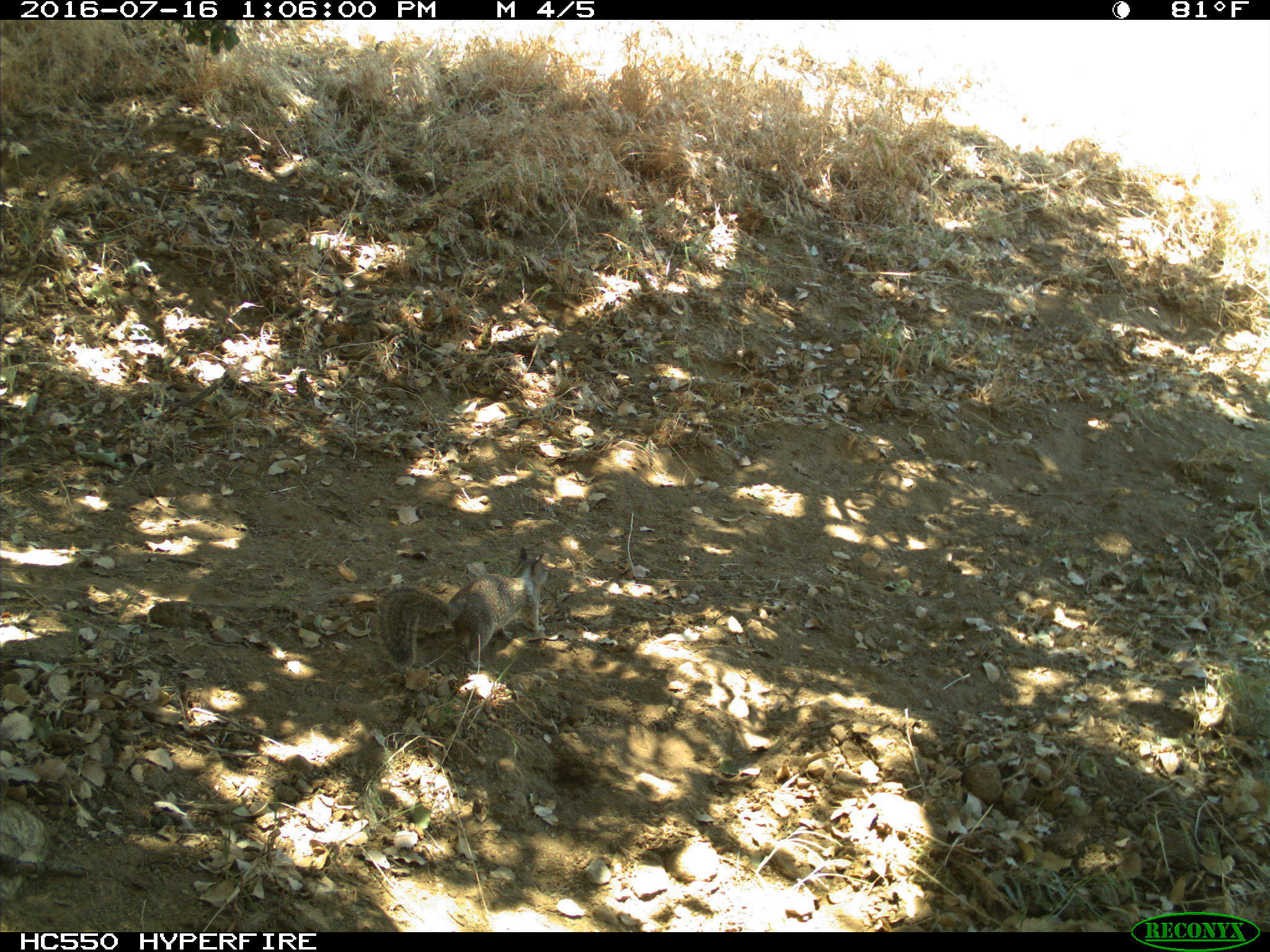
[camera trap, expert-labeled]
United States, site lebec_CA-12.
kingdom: Animalia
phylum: Chordata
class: Mammalia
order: Rodentia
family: Sciuridae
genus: Otospermophilus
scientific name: Otospermophilus beecheyi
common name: california ground squirrel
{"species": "Otospermophilus beecheyi (california ground squirrel)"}